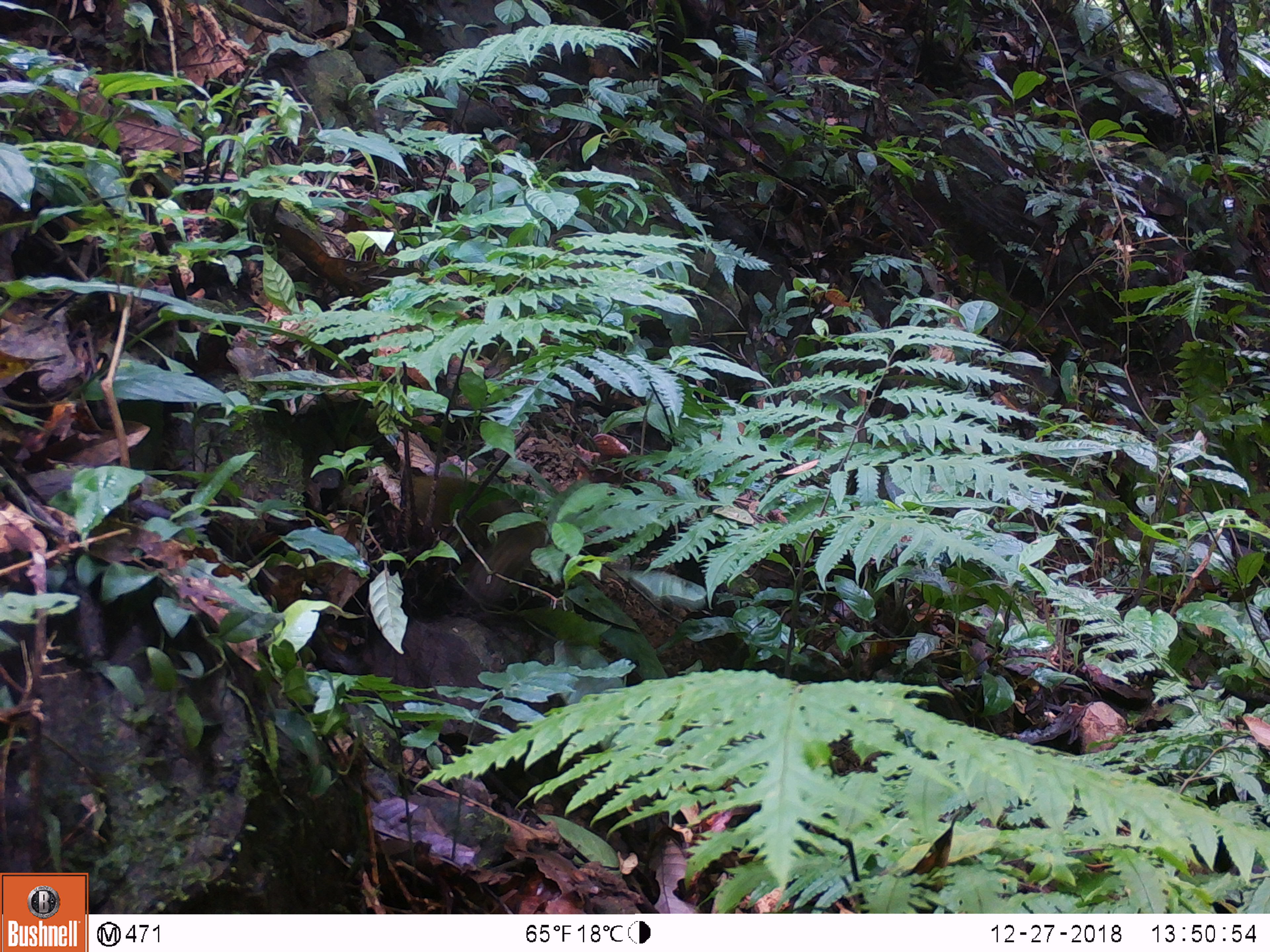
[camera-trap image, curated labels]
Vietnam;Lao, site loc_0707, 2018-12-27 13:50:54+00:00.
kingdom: Animalia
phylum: Chordata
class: Mammalia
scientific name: Mammalia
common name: mammal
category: unidentified small mammal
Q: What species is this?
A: Unidentified small mammal (mammal) (Mammalia).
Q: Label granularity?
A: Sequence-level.